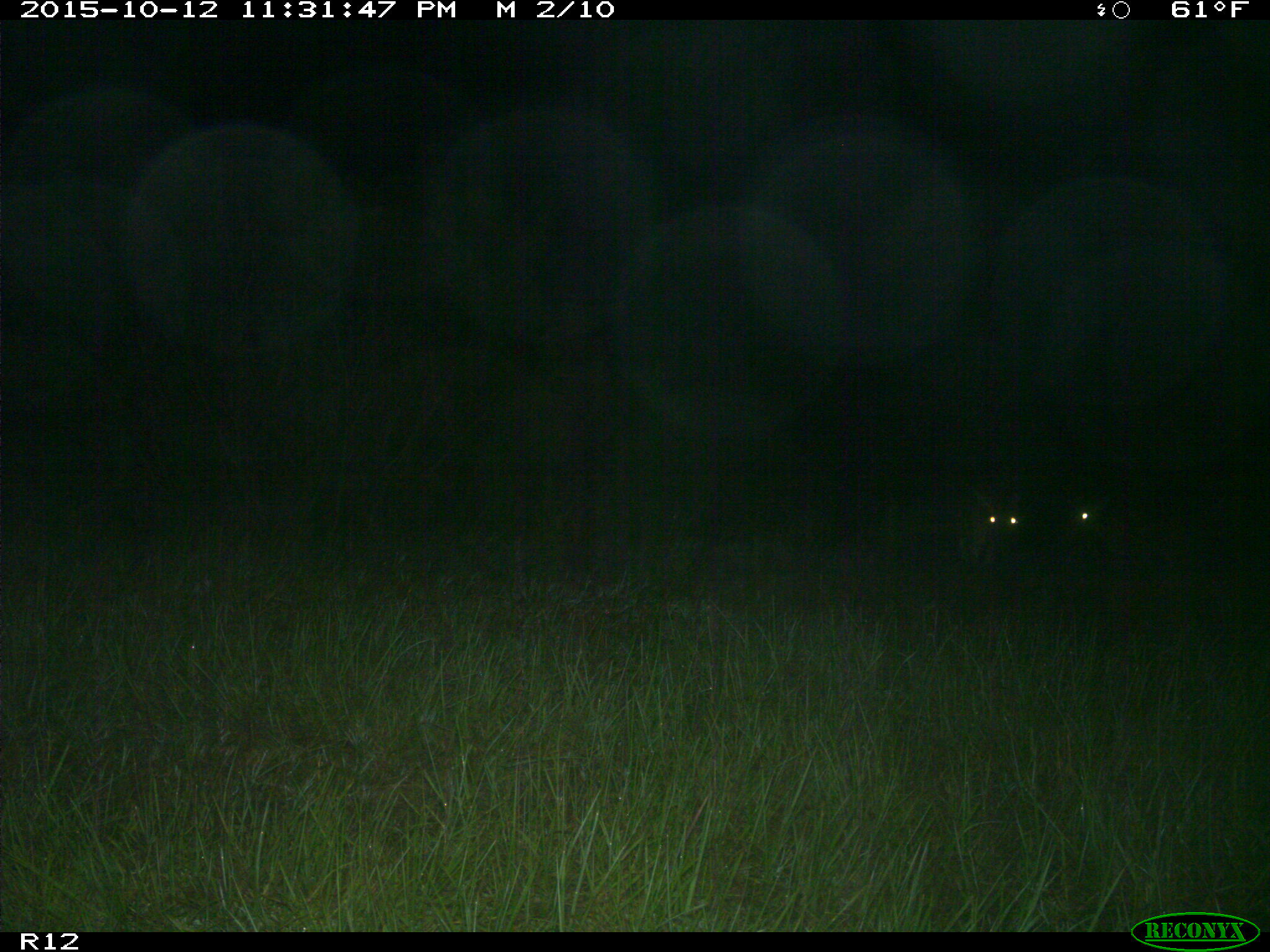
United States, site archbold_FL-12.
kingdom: Animalia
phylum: Chordata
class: Mammalia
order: Artiodactyla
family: Cervidae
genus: Odocoileus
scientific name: Odocoileus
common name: deer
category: unidentified deer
Unidentified deer (deer) (Odocoileus).